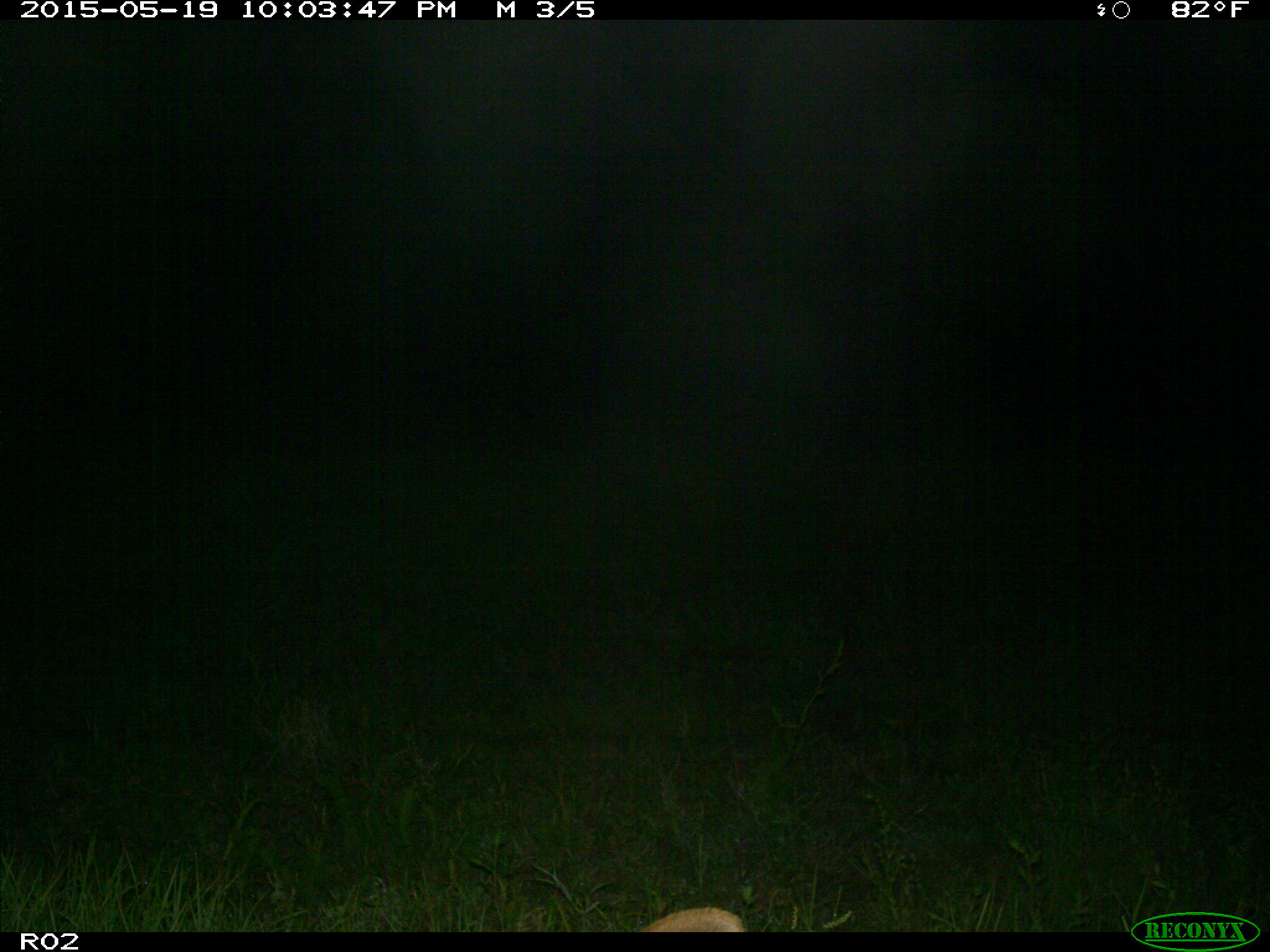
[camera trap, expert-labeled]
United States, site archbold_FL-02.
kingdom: Animalia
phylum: Chordata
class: Mammalia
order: Artiodactyla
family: Bovidae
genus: Bos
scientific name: Bos taurus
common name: domestic cow